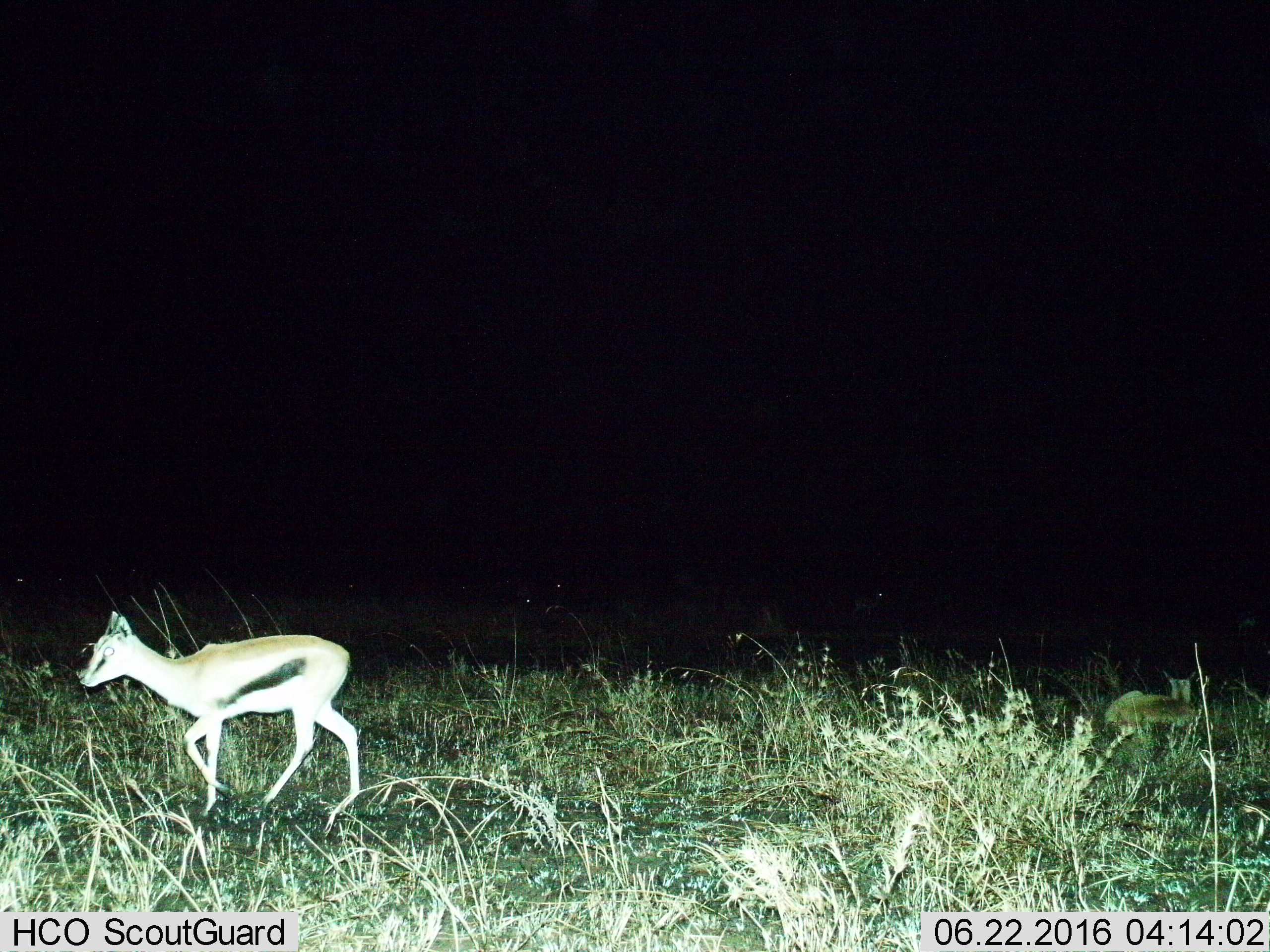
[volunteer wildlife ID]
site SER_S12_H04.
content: unidentified animal